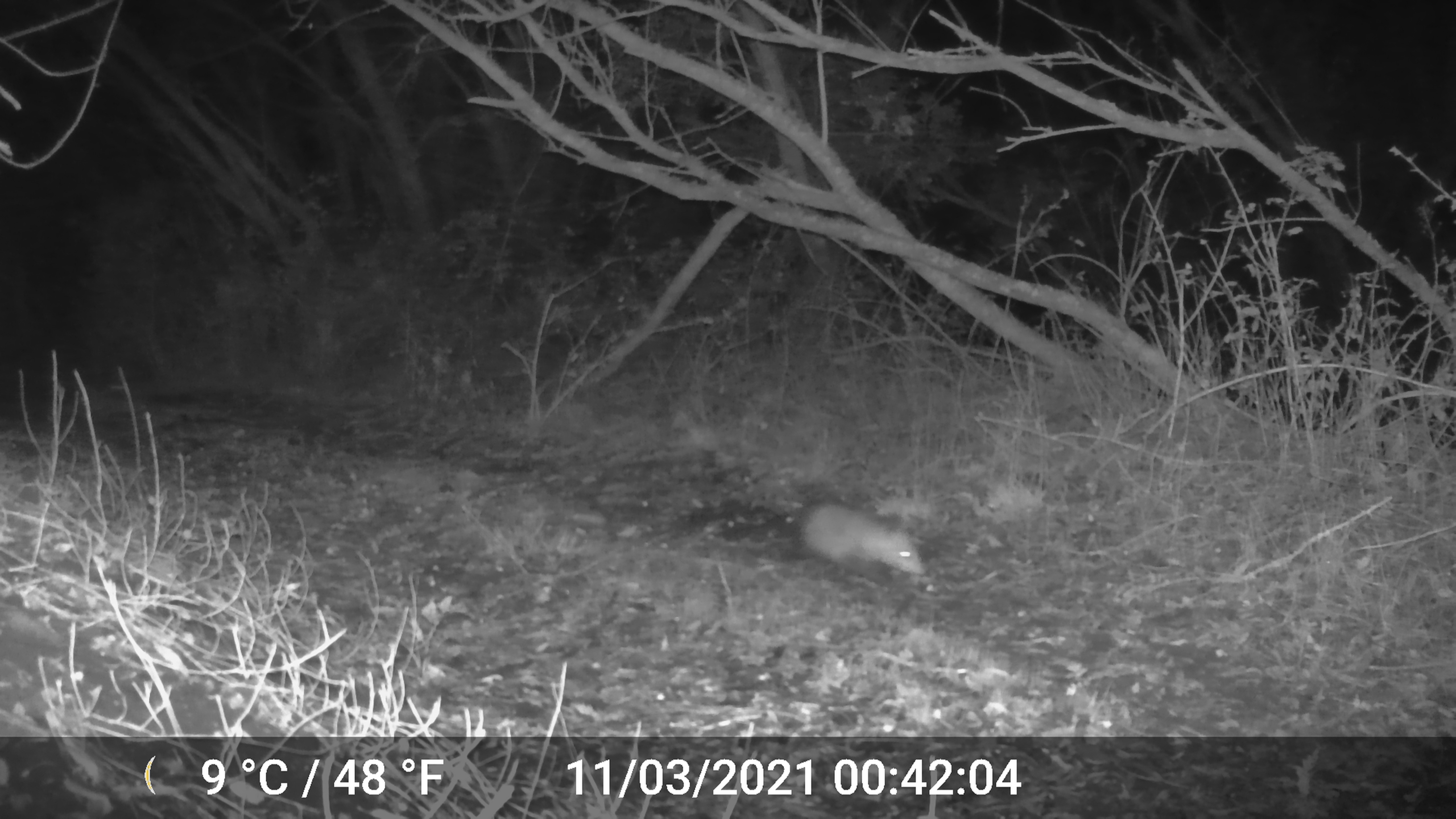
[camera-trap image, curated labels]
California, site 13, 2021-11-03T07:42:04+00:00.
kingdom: Animalia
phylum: Chordata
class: Mammalia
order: Didelphimorphia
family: Didelphidae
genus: Didelphis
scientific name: Didelphis virginiana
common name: virginia opossum